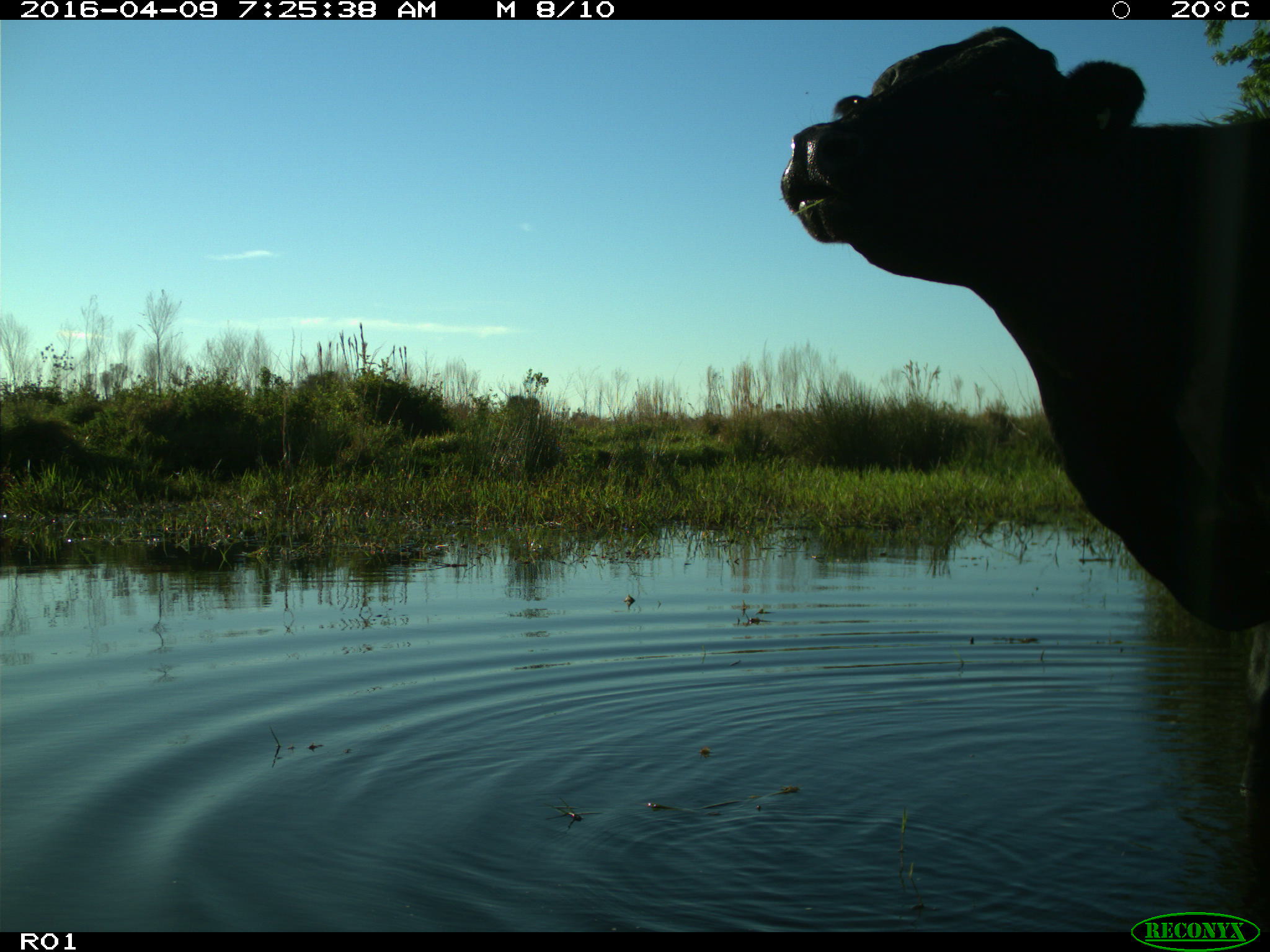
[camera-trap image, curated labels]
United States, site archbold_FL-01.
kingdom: Animalia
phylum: Chordata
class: Mammalia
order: Artiodactyla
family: Bovidae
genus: Bos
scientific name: Bos taurus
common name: domestic cow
Bos taurus (domestic cow).